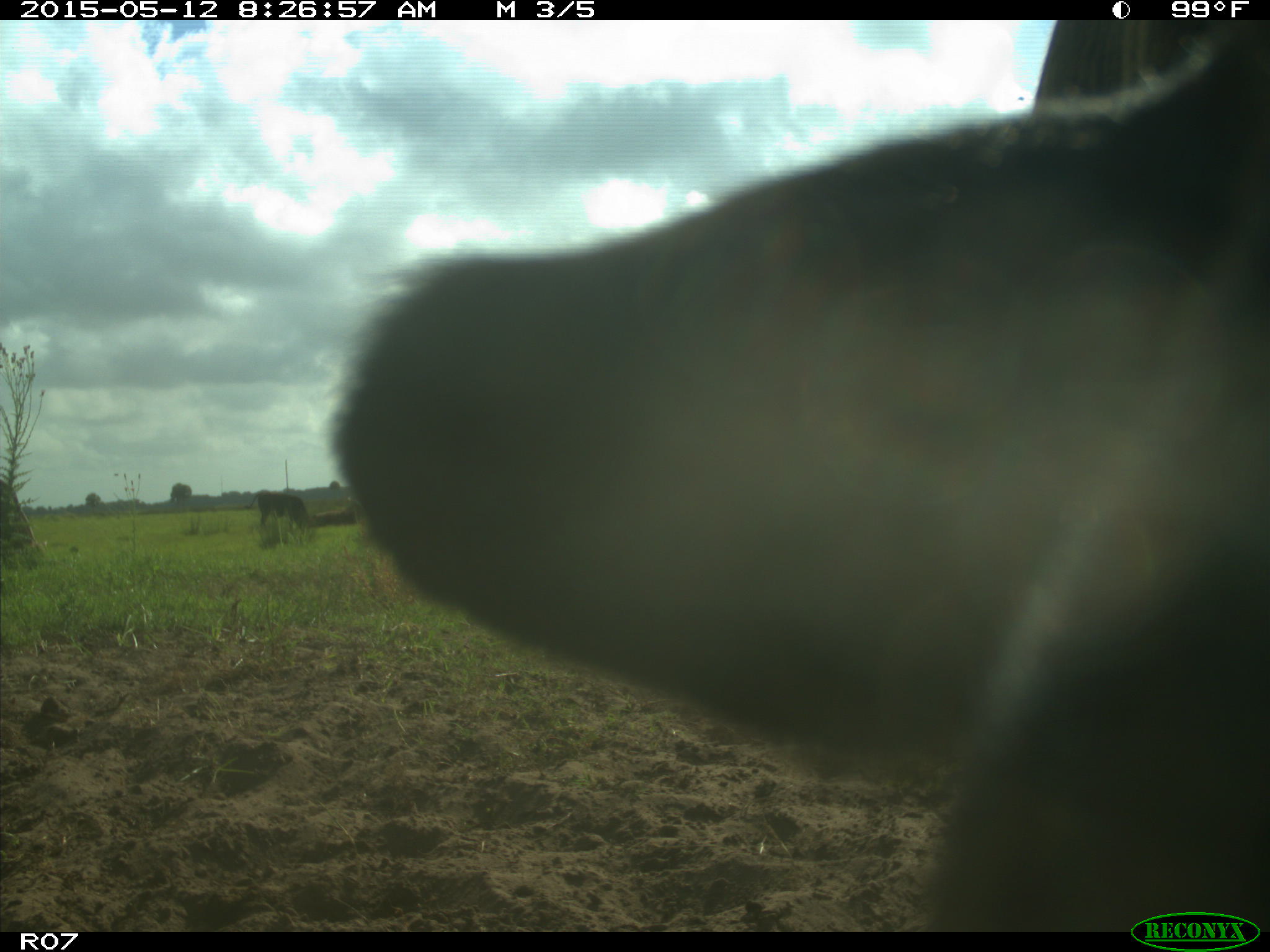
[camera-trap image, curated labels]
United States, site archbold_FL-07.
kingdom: Animalia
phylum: Chordata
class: Mammalia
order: Artiodactyla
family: Bovidae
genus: Bos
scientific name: Bos taurus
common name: domestic cow